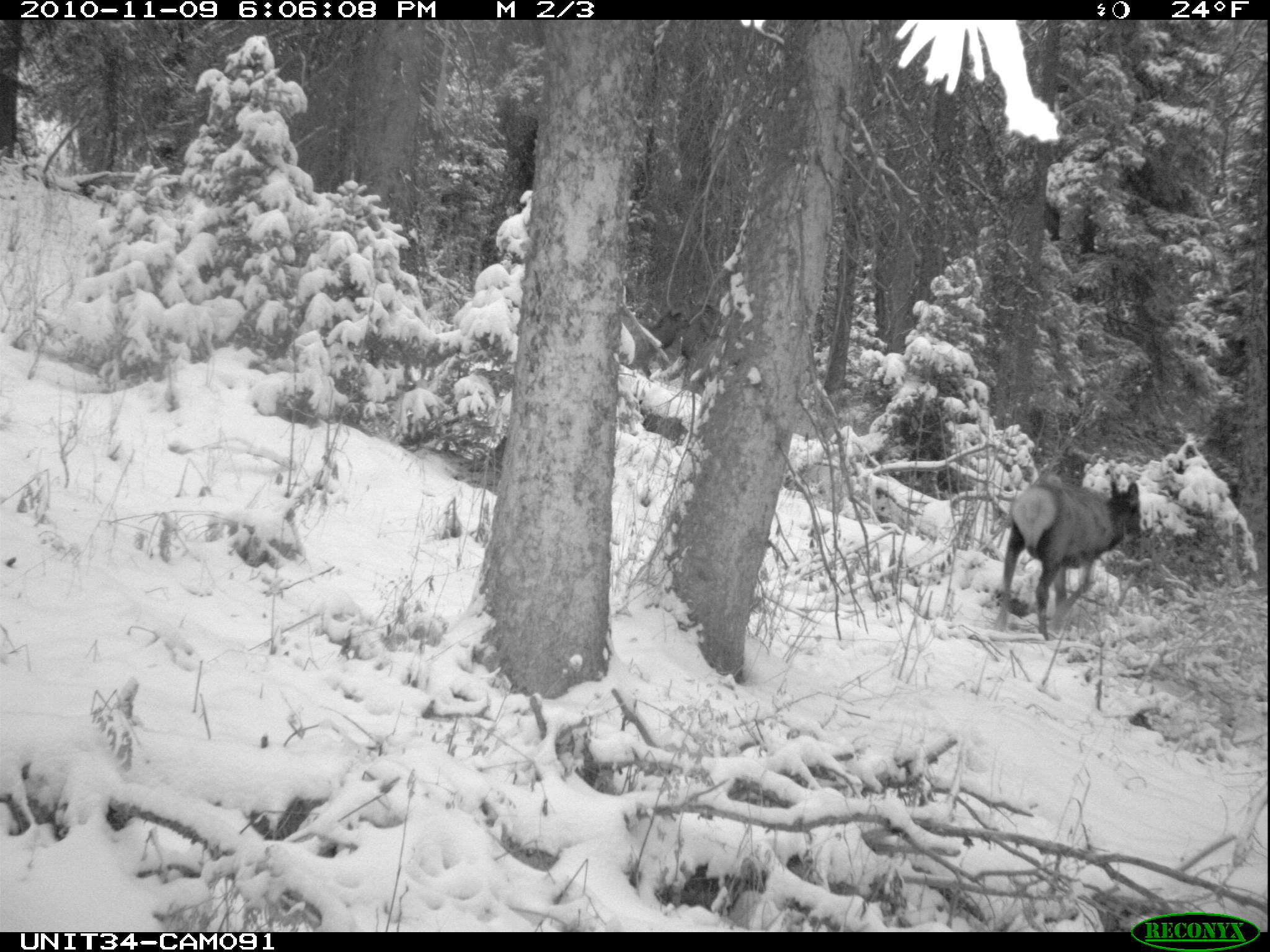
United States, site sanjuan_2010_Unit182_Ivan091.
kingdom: Animalia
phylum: Chordata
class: Mammalia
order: Artiodactyla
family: Cervidae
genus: Cervus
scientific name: Cervus elaphus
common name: red deer